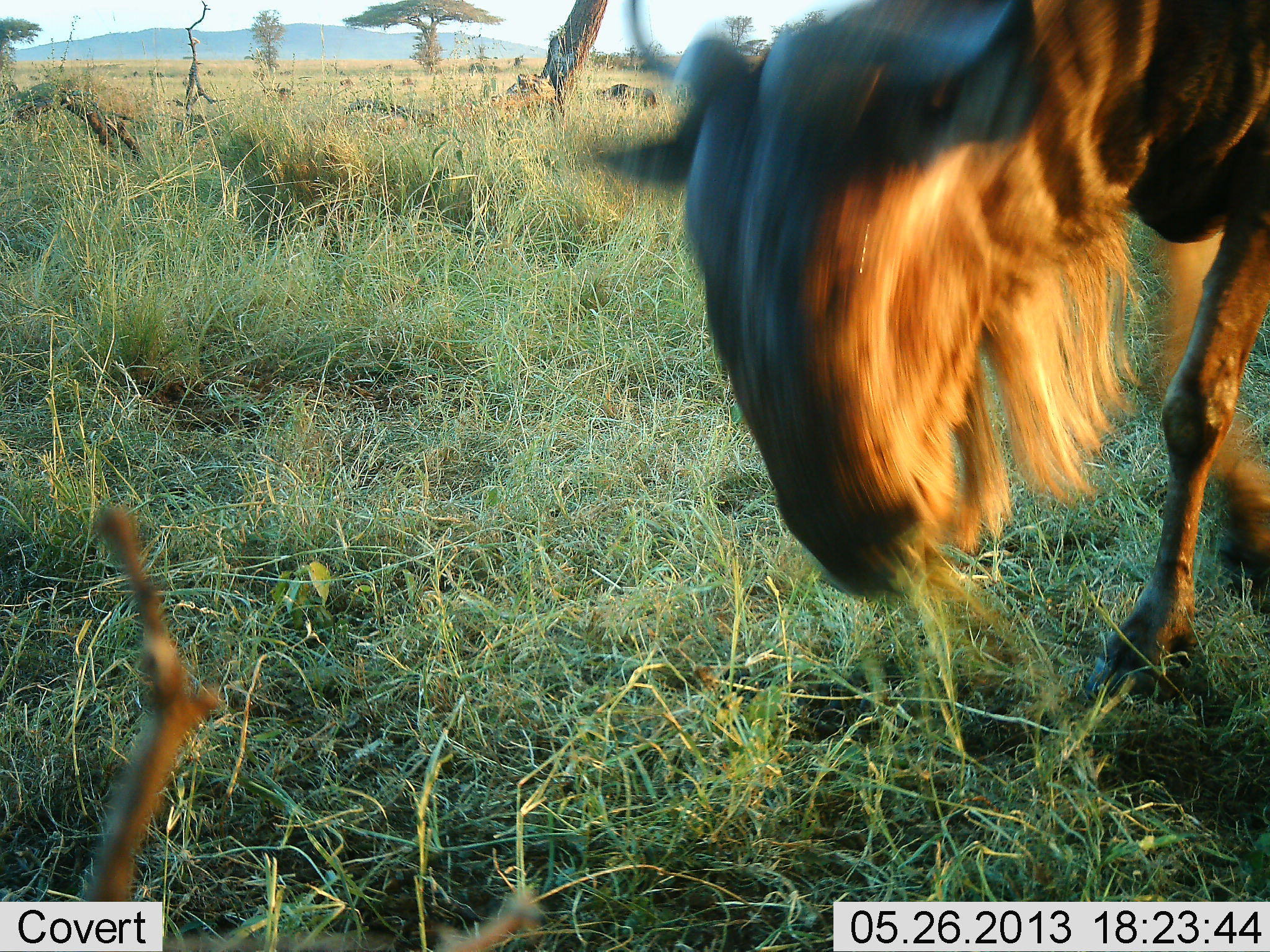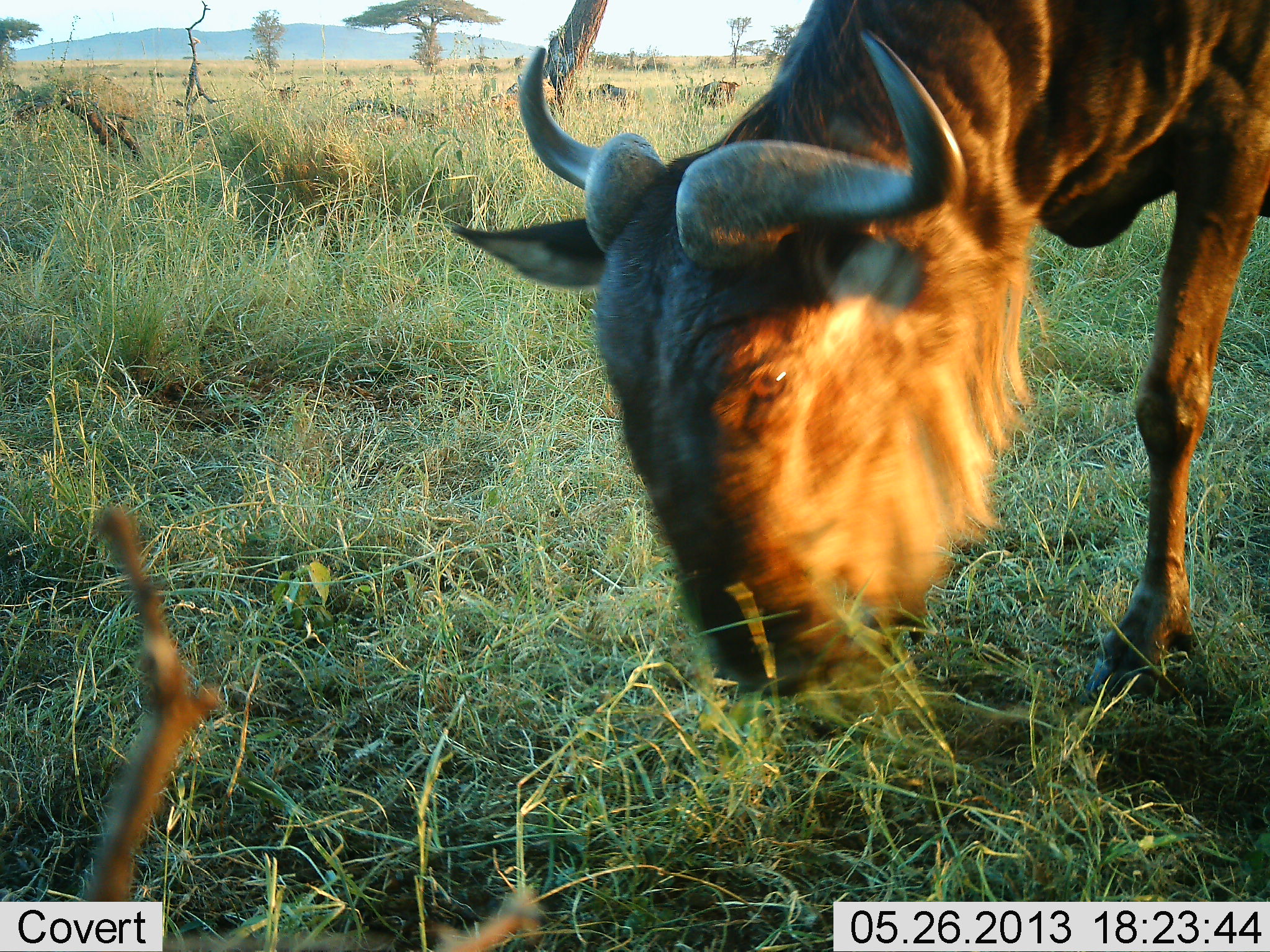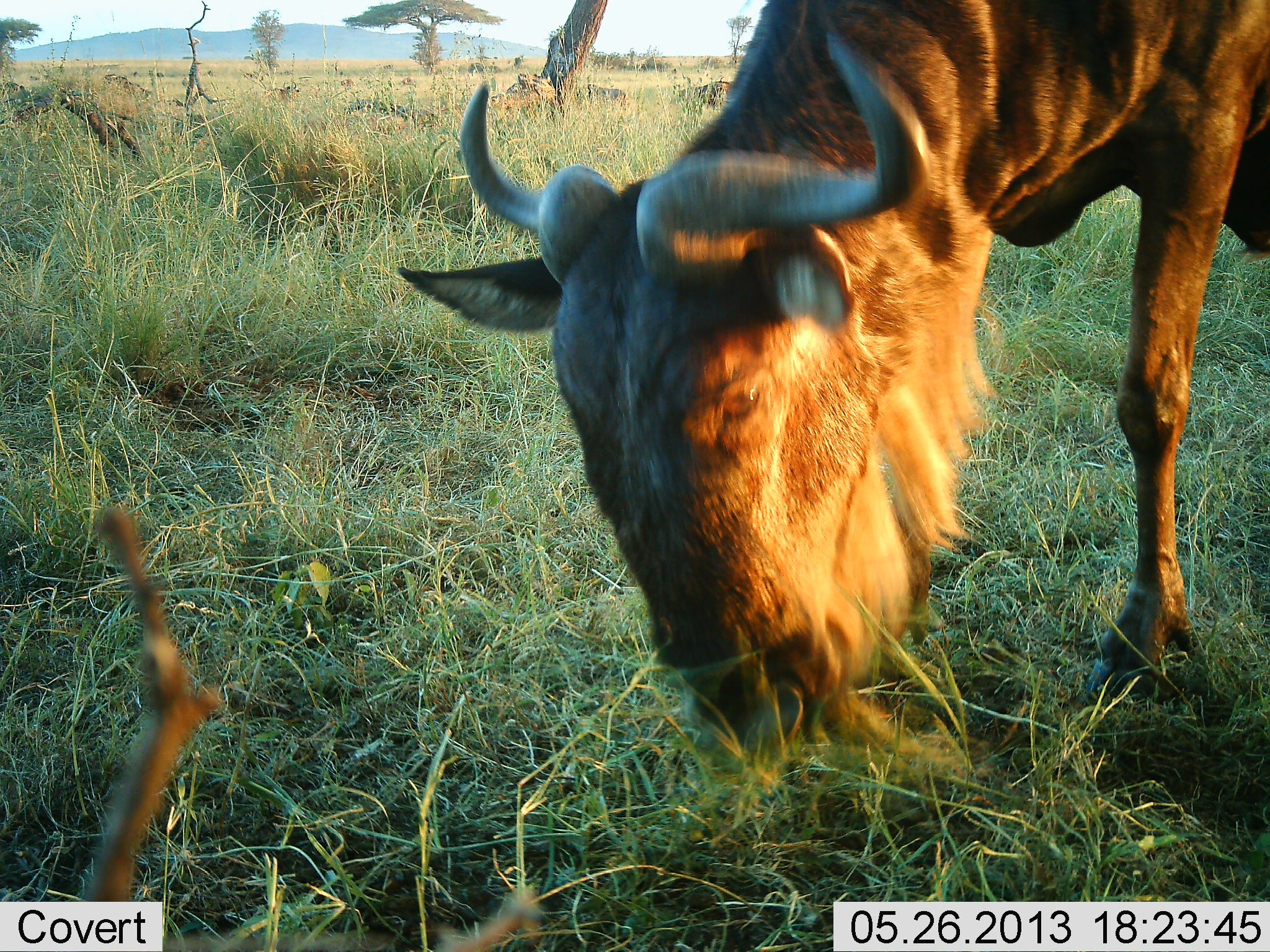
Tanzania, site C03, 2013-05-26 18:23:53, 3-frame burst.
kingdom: Animalia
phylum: Chordata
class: Mammalia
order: Artiodactyla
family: Bovidae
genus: Connochaetes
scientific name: Connochaetes taurinus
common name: blue wildebeest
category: wildebeest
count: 5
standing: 30%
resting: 0%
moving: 30%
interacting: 0%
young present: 0%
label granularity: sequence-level